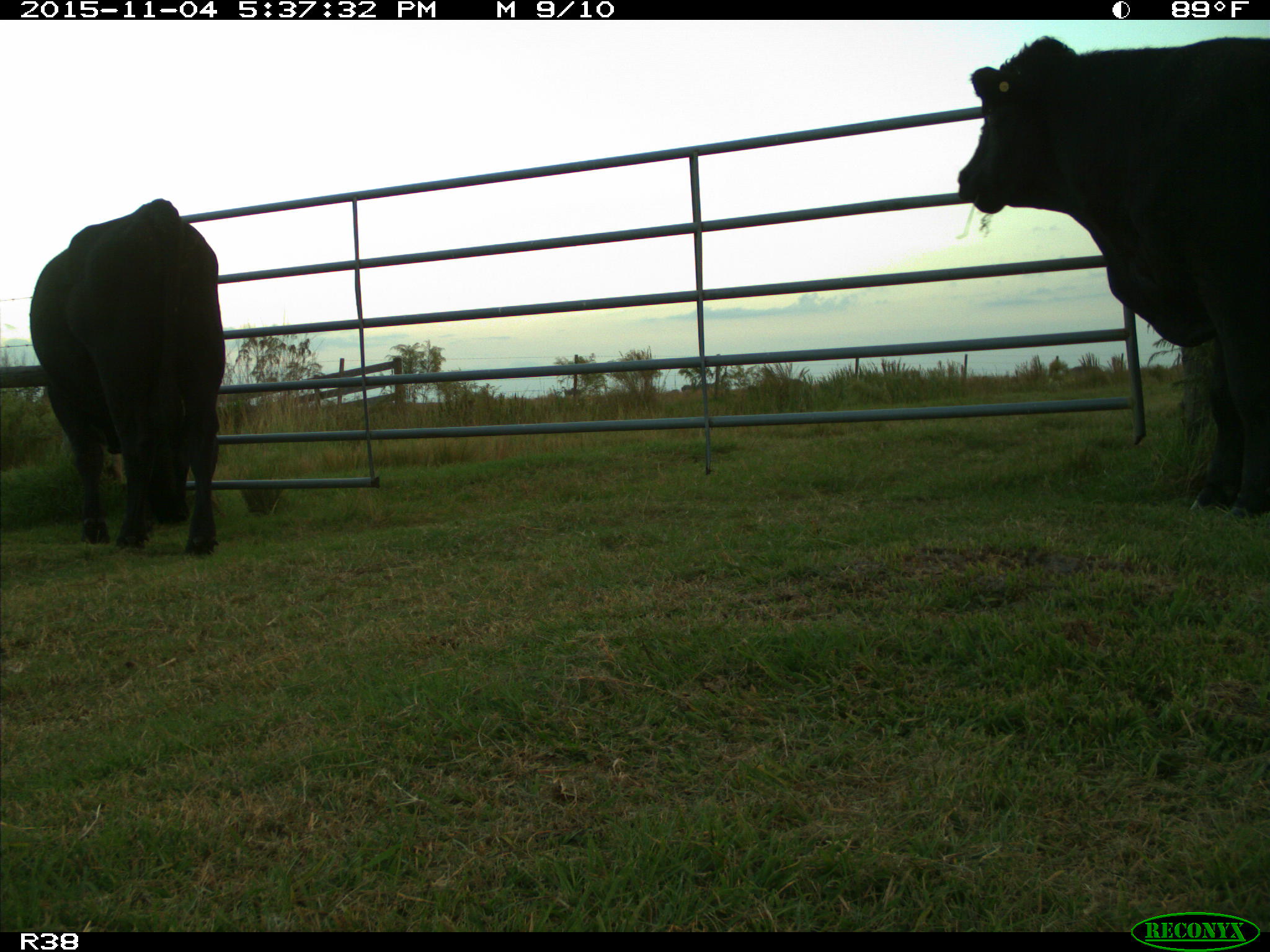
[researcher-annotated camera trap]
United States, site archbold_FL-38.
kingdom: Animalia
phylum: Chordata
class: Mammalia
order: Artiodactyla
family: Bovidae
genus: Bos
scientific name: Bos taurus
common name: domestic cow